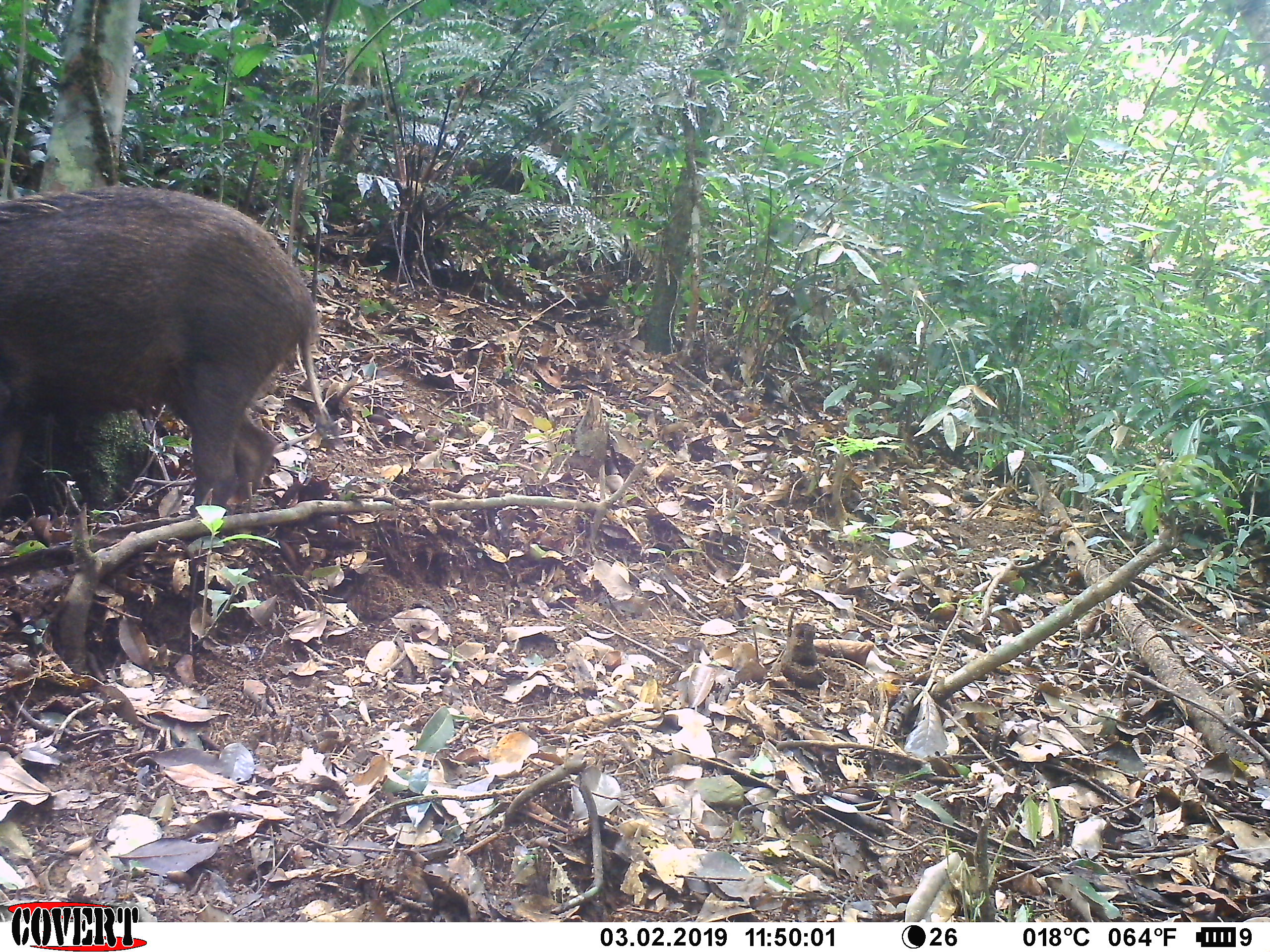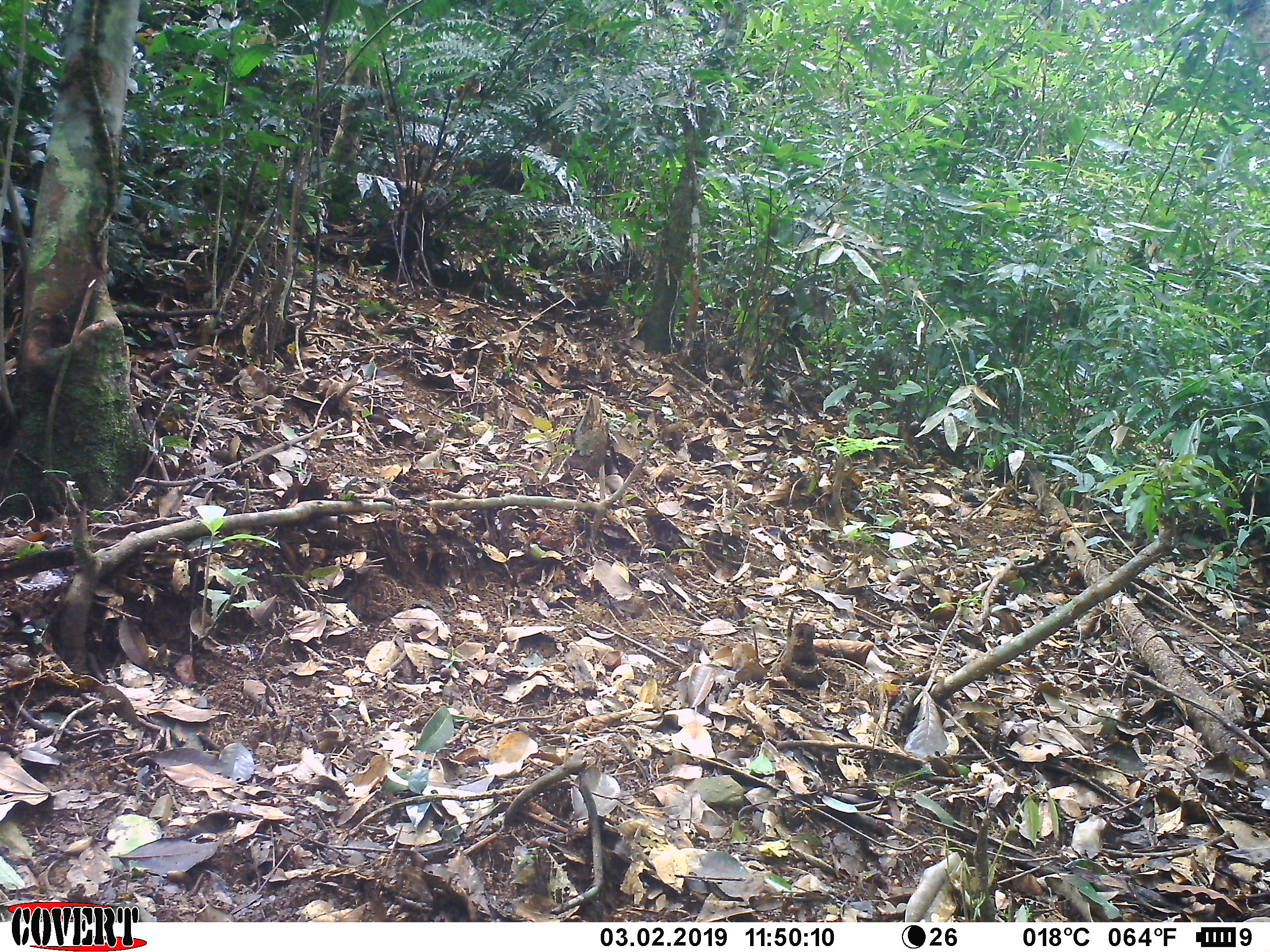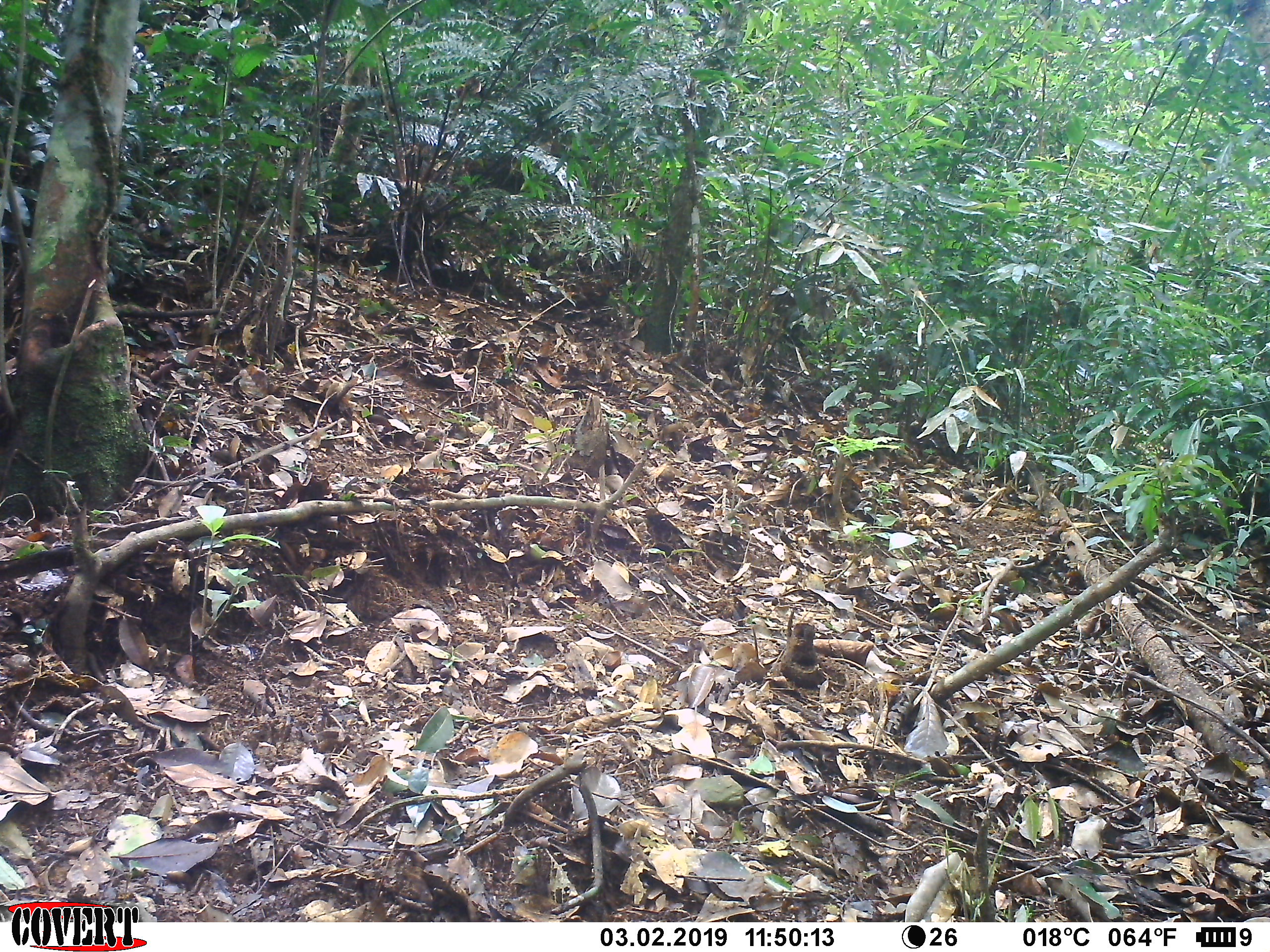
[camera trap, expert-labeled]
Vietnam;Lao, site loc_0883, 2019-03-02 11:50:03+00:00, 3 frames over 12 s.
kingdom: Animalia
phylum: Chordata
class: Mammalia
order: Artiodactyla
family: Suidae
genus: Sus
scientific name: Sus scrofa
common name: eurasian wild pig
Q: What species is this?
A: Eurasian wild pig (Sus scrofa).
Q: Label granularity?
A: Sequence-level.